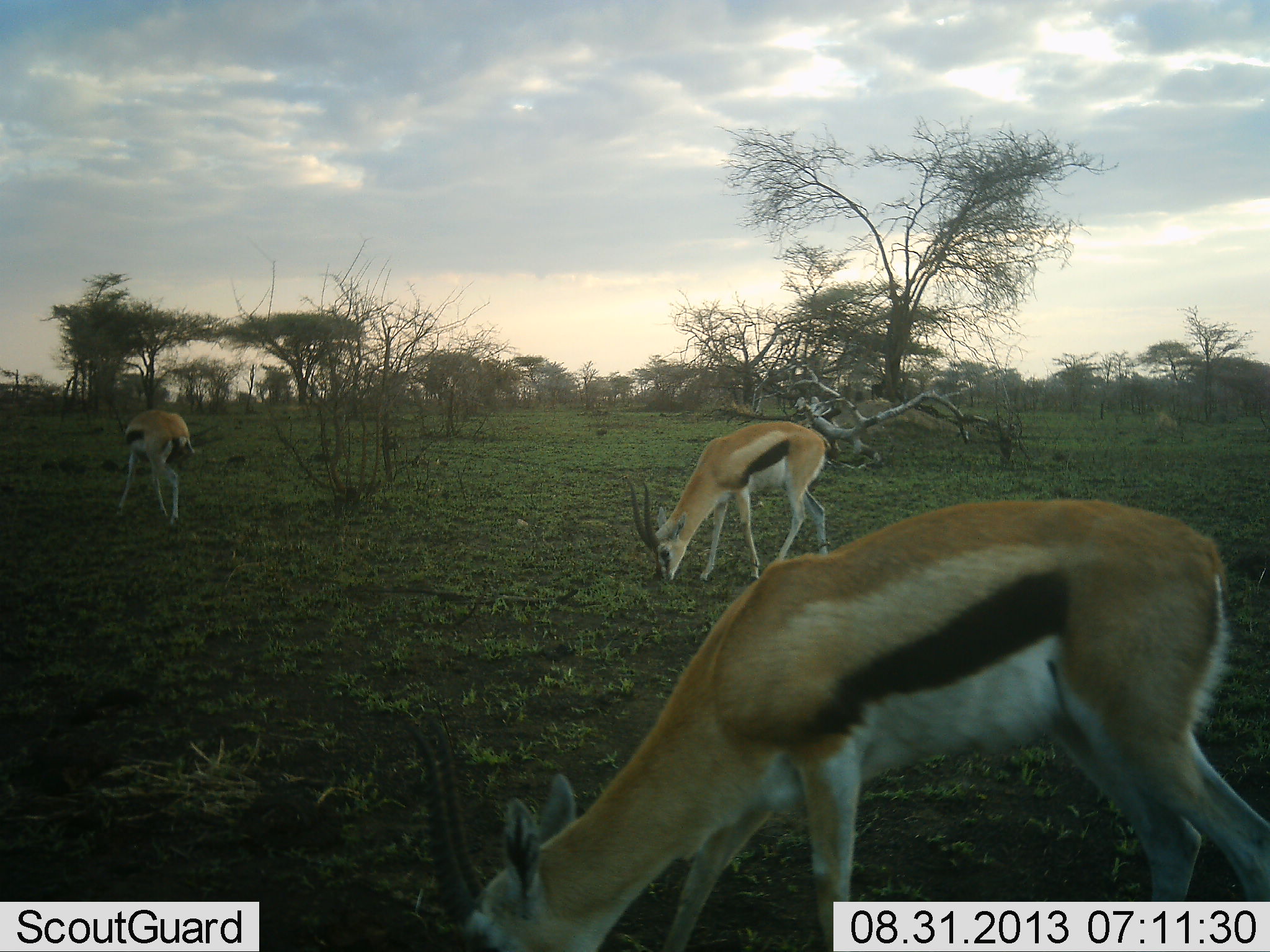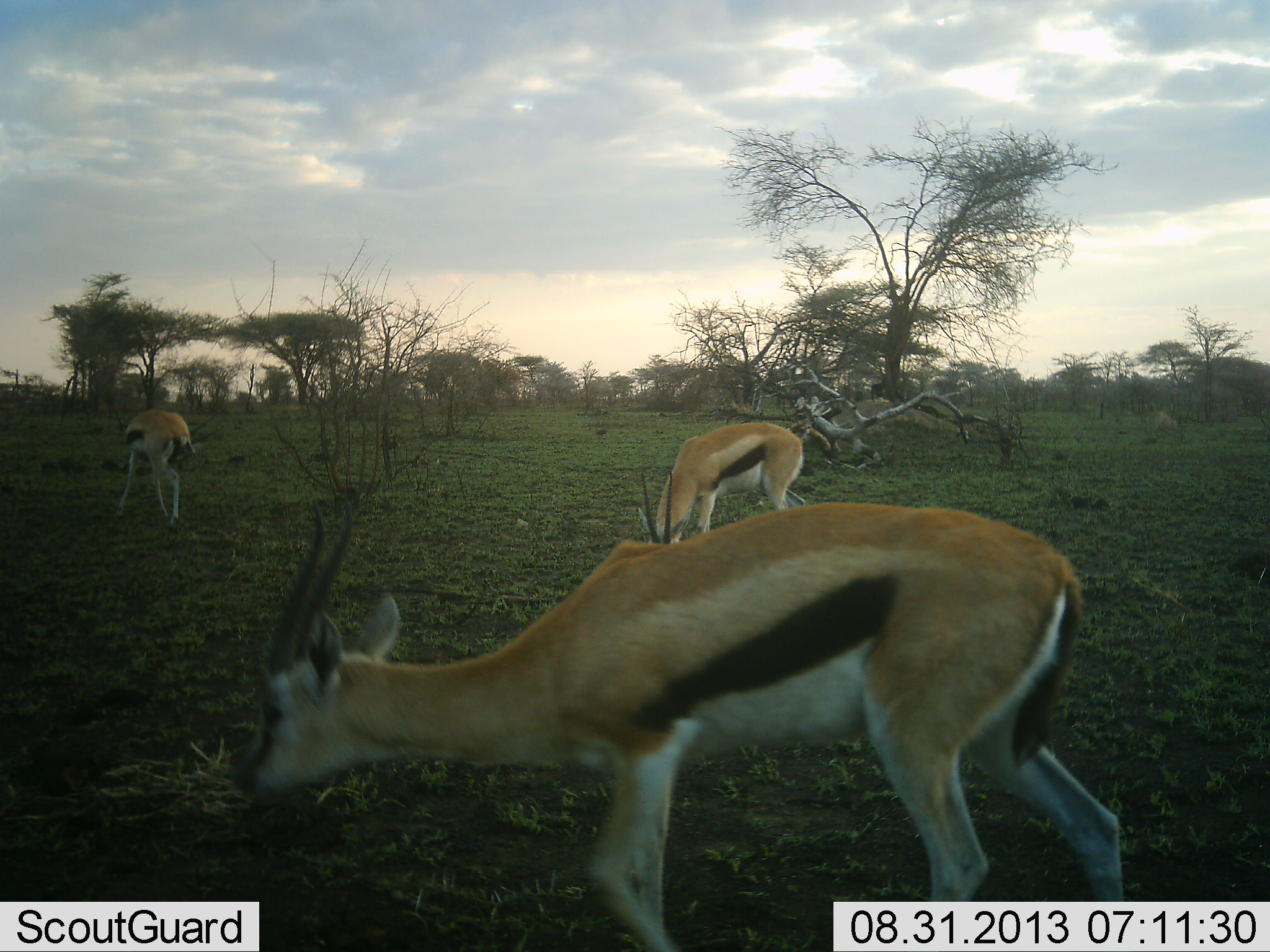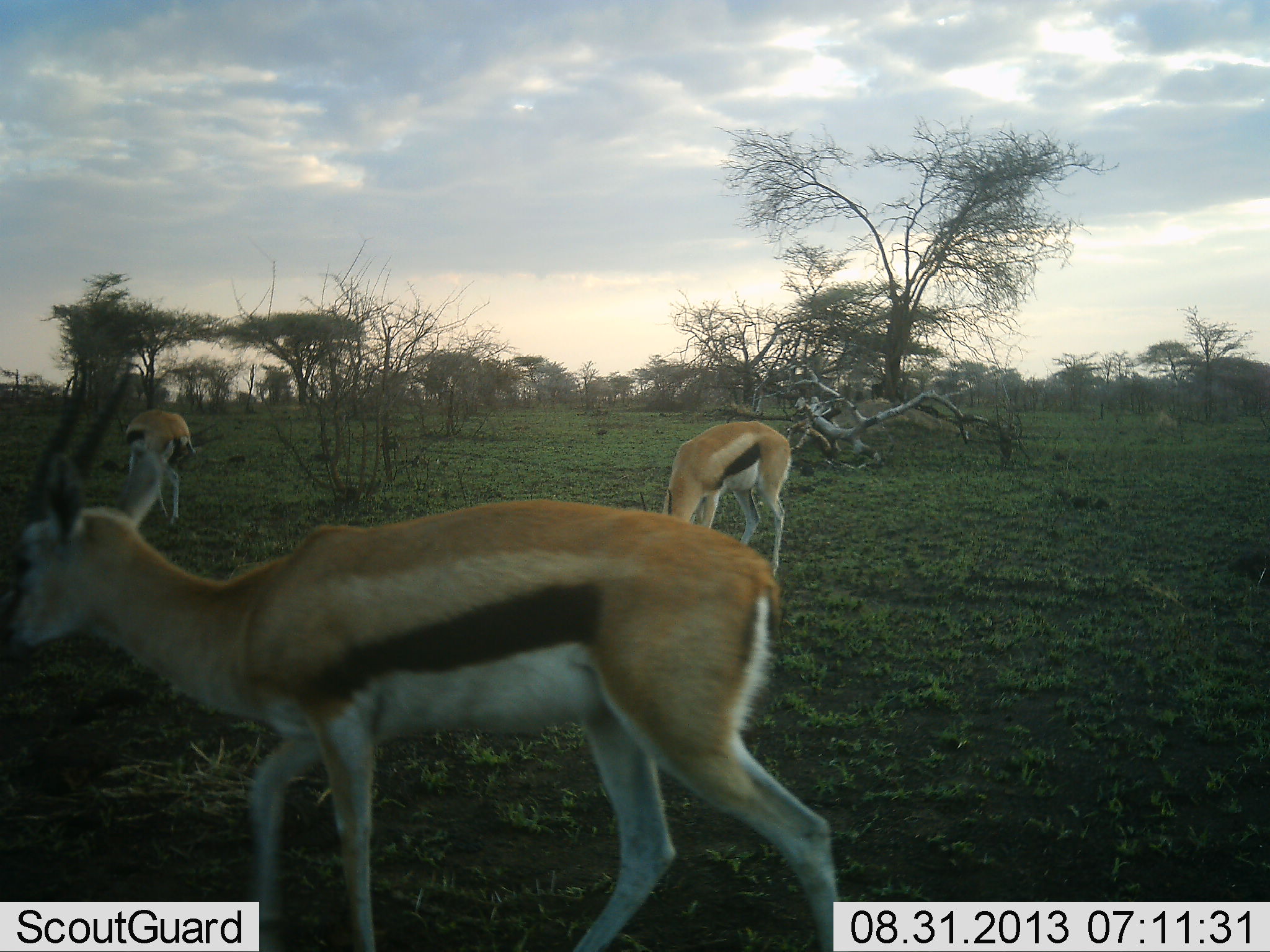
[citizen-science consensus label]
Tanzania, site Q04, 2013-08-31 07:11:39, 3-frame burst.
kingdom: Animalia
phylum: Chordata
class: Mammalia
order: Artiodactyla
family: Bovidae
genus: Eudorcas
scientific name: Eudorcas thomsonii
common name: thomson's gazelle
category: gazellethomsons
Gazellethomsons (thomson's gazelle) (Eudorcas thomsonii), count 3. Behavior (volunteer vote fractions): standing 41%, resting 3%, moving 38%, interacting 0%. Young present (vote fraction): 0%. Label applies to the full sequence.